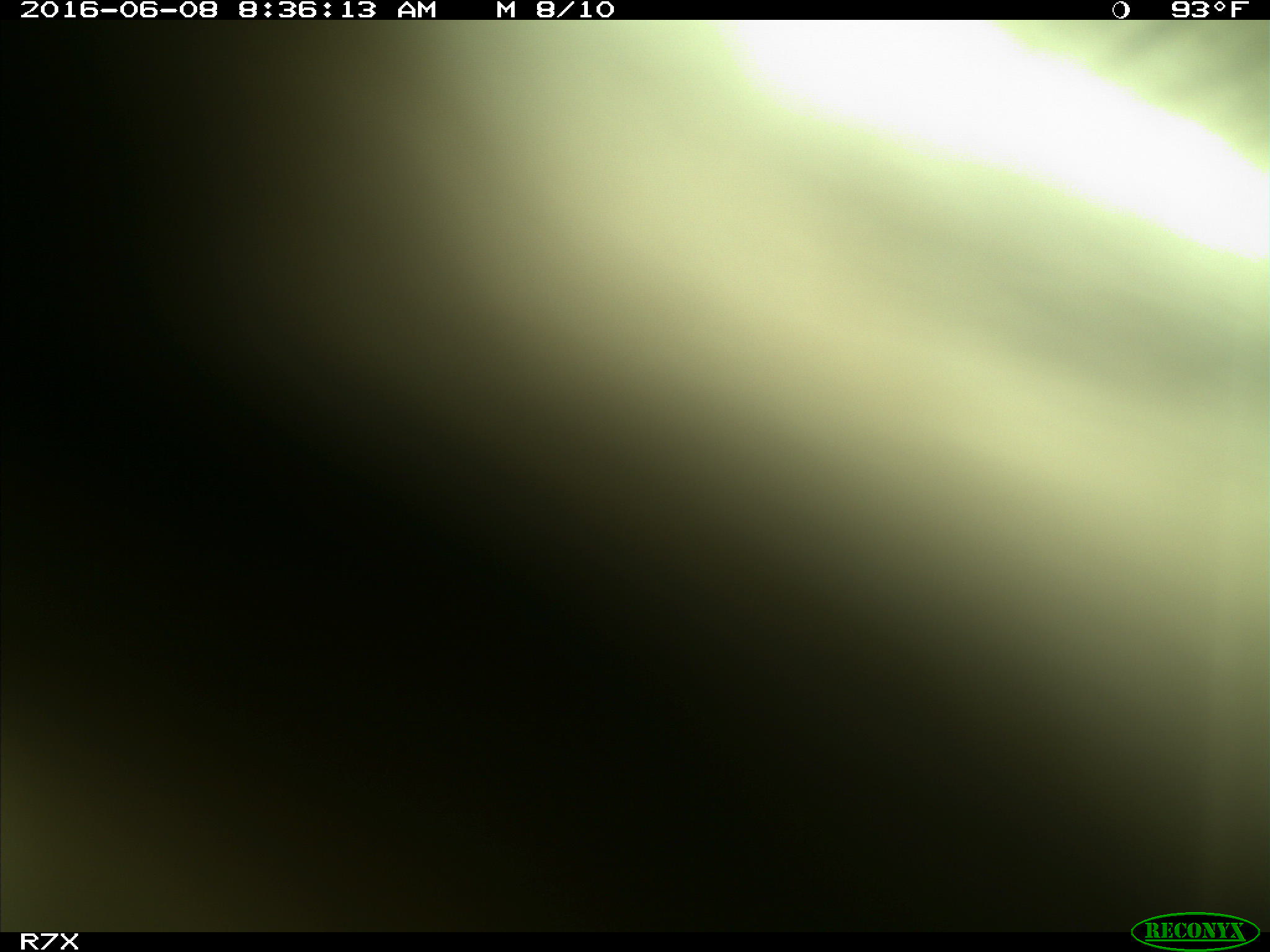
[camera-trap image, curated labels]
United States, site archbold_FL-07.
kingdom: Animalia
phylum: Chordata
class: Mammalia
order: Artiodactyla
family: Bovidae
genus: Bos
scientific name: Bos taurus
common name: domestic cow